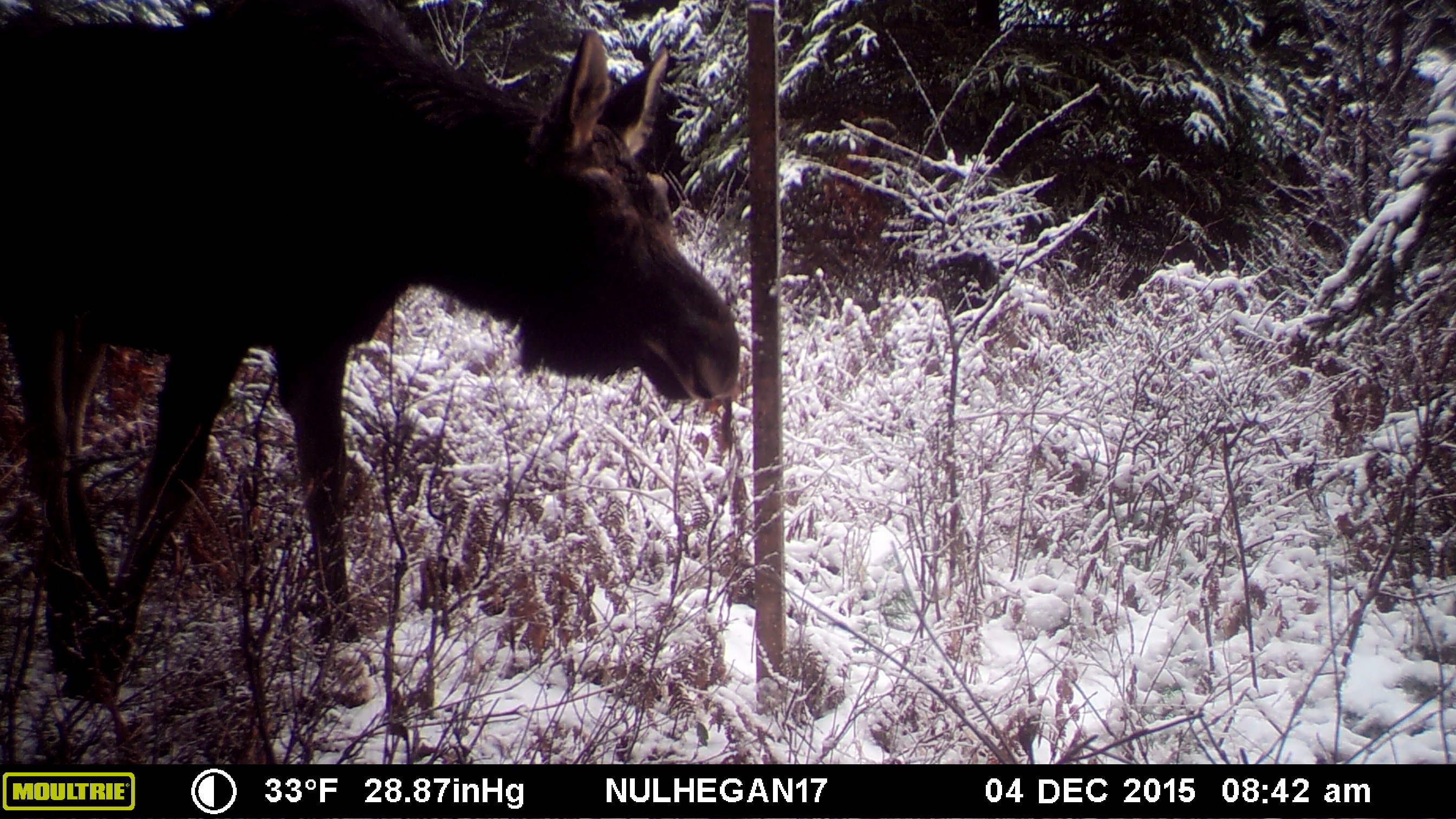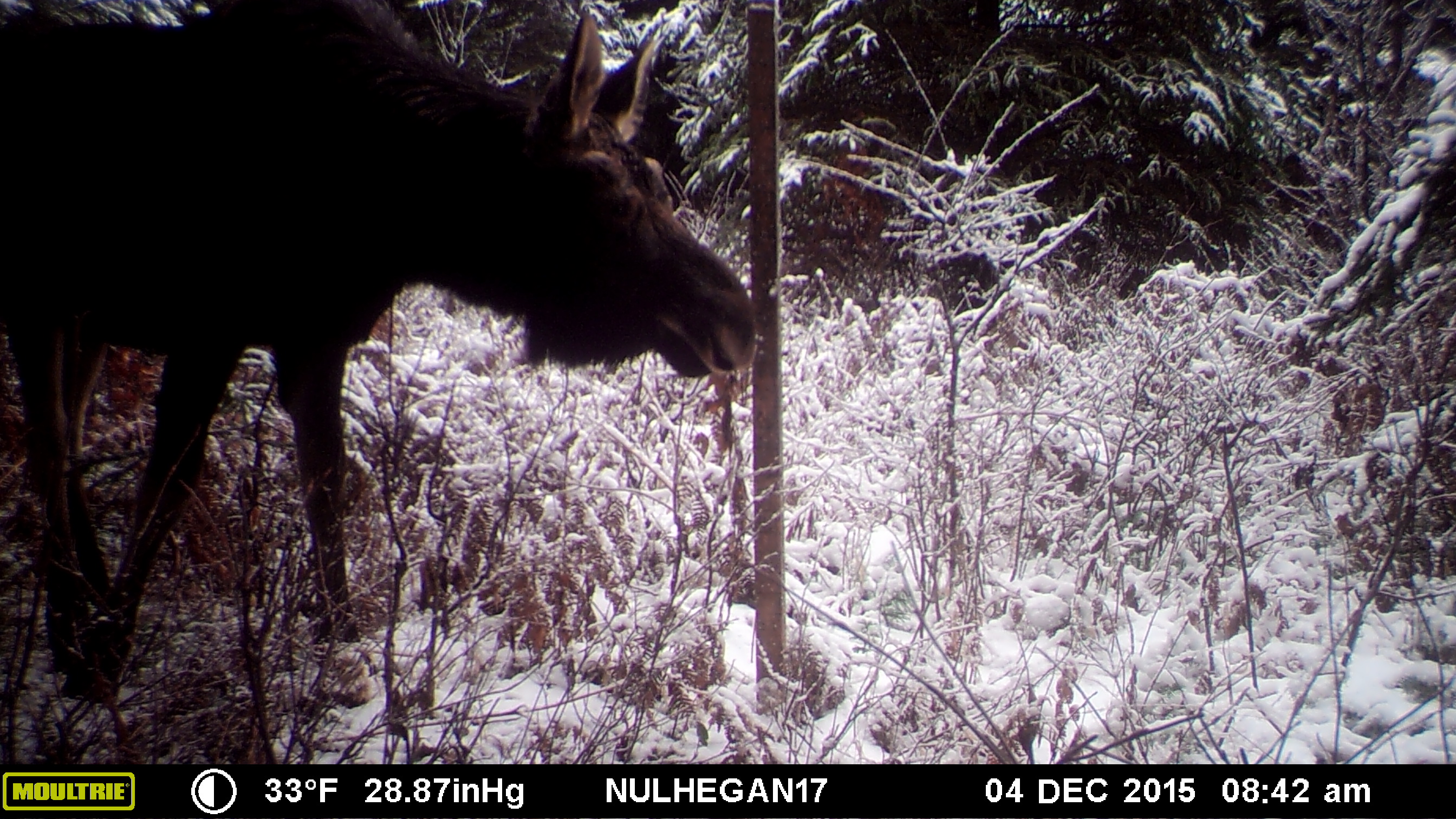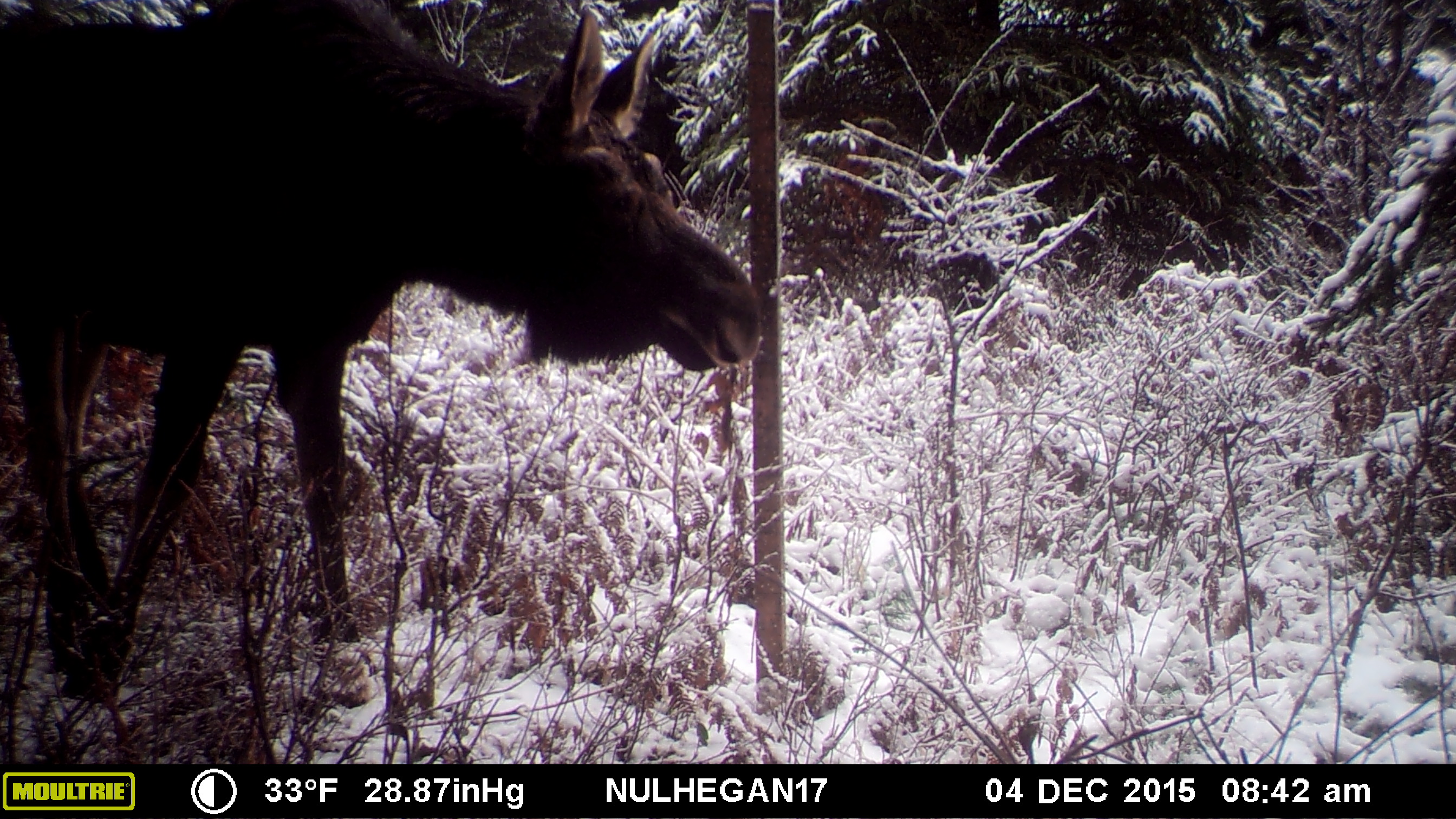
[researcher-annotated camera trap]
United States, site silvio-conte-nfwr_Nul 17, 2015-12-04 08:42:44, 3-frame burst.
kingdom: Animalia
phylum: Chordata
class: Mammalia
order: Artiodactyla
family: Cervidae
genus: Alces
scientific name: Alces alces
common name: moose